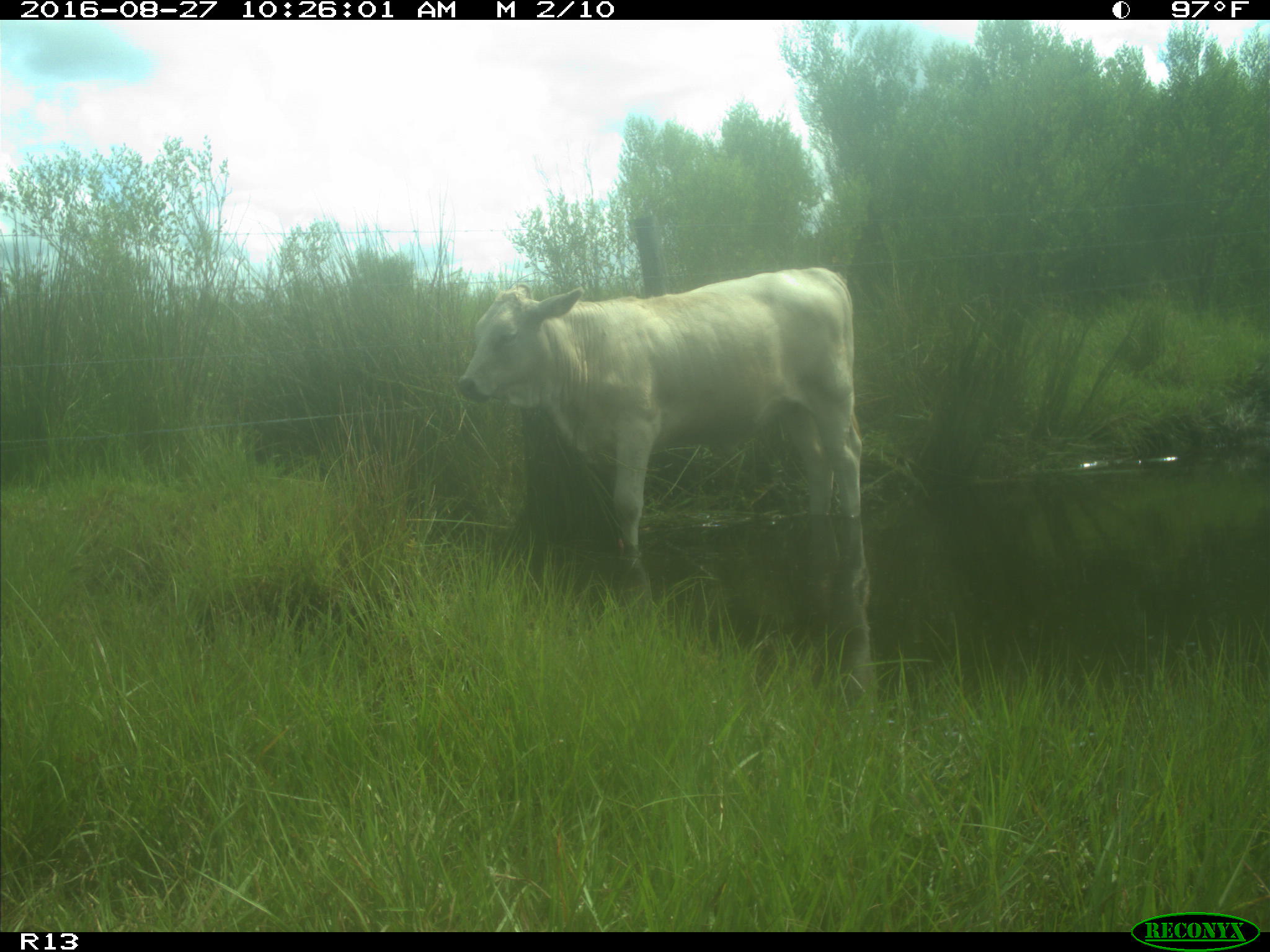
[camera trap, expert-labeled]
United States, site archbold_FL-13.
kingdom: Animalia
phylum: Chordata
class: Mammalia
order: Artiodactyla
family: Bovidae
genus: Bos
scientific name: Bos taurus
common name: domestic cow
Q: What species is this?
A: Bos taurus (domestic cow).